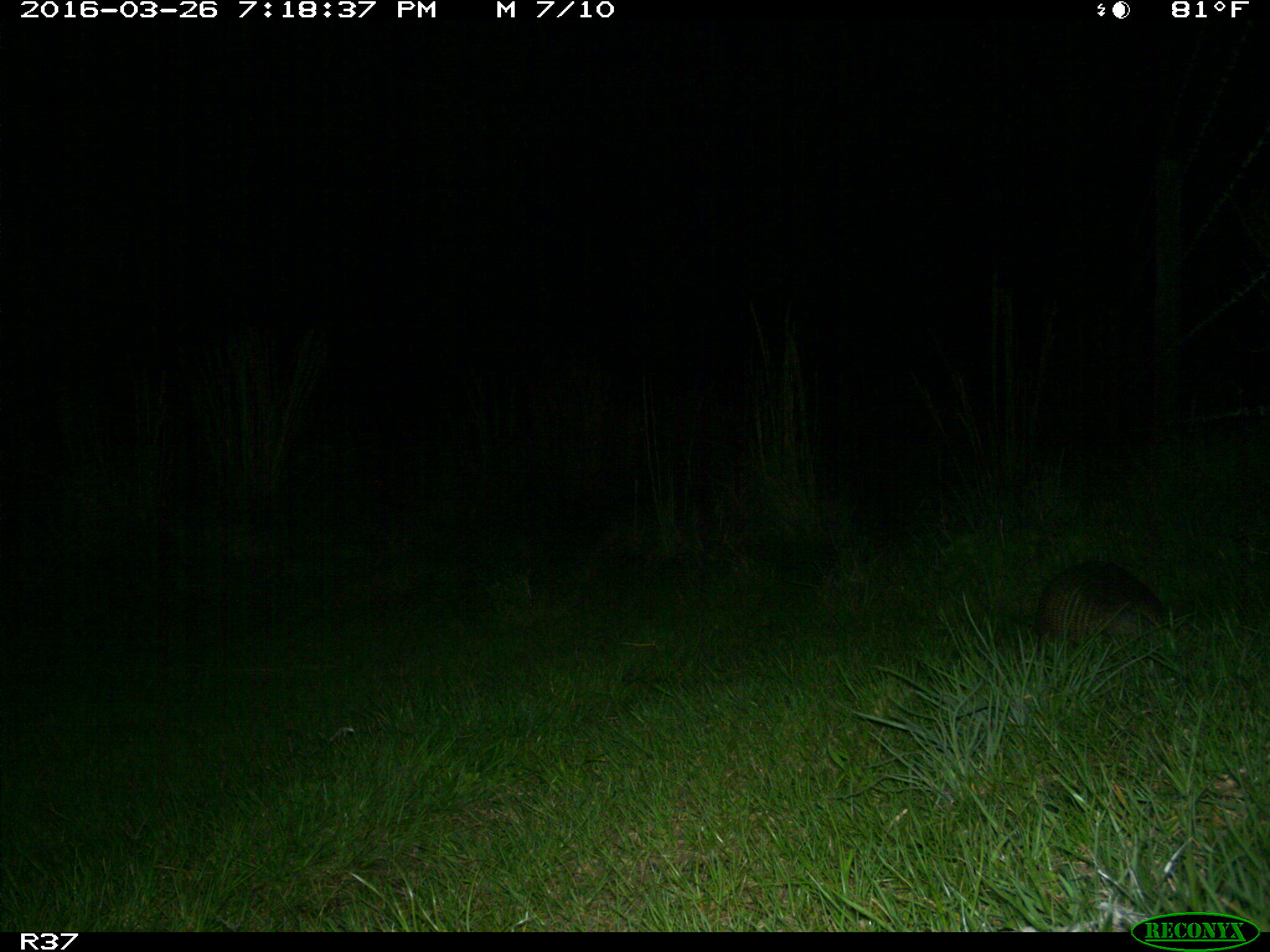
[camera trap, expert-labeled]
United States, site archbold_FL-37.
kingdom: Animalia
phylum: Chordata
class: Mammalia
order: Cingulata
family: Dasypodidae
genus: Dasypus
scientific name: Dasypus novemcinctus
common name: nine-banded armadillo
Dasypus novemcinctus (nine-banded armadillo).